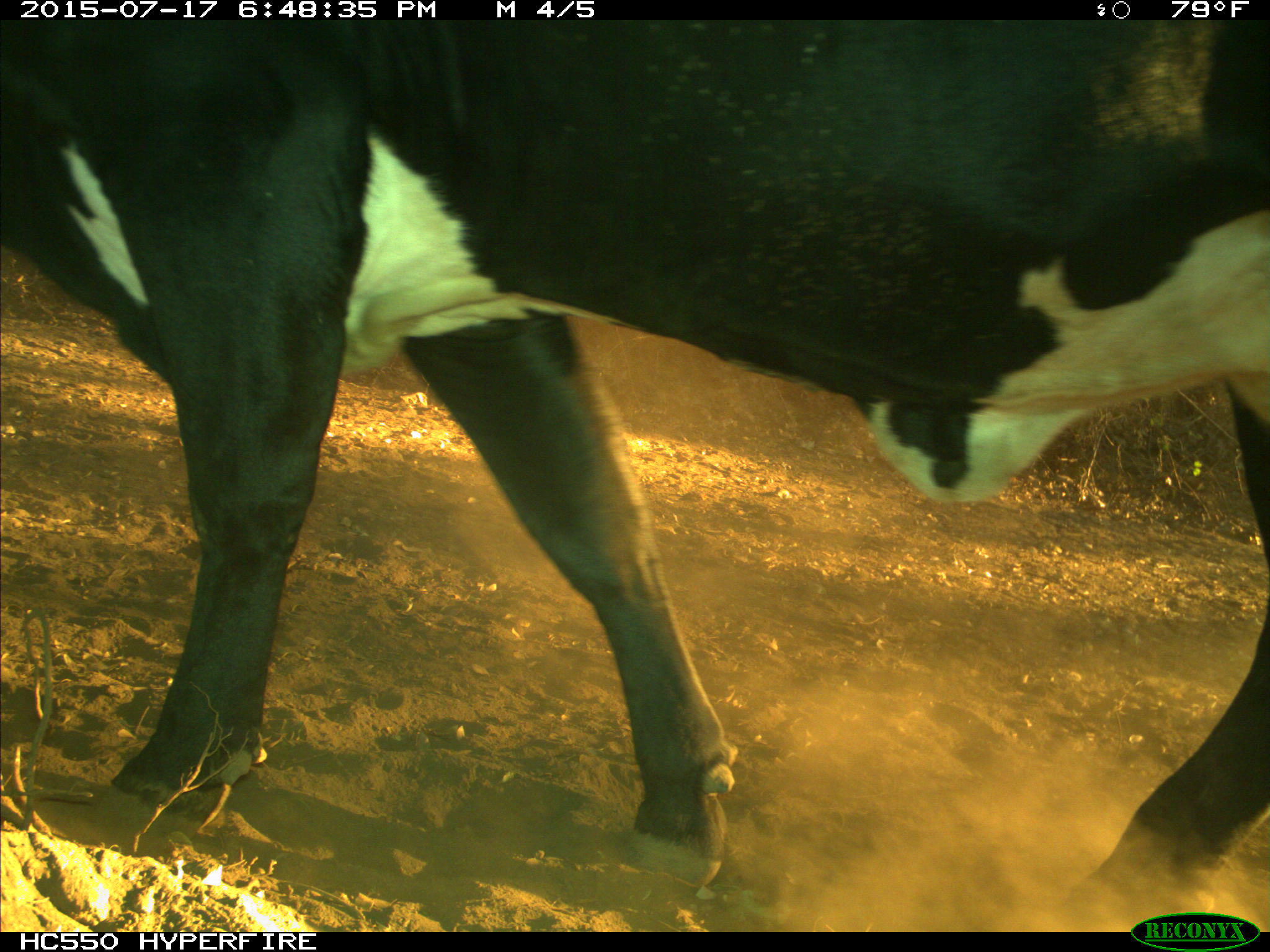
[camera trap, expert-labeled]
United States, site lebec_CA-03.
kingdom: Animalia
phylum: Chordata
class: Mammalia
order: Artiodactyla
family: Bovidae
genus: Bos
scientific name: Bos taurus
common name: domestic cow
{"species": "Bos taurus (domestic cow)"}